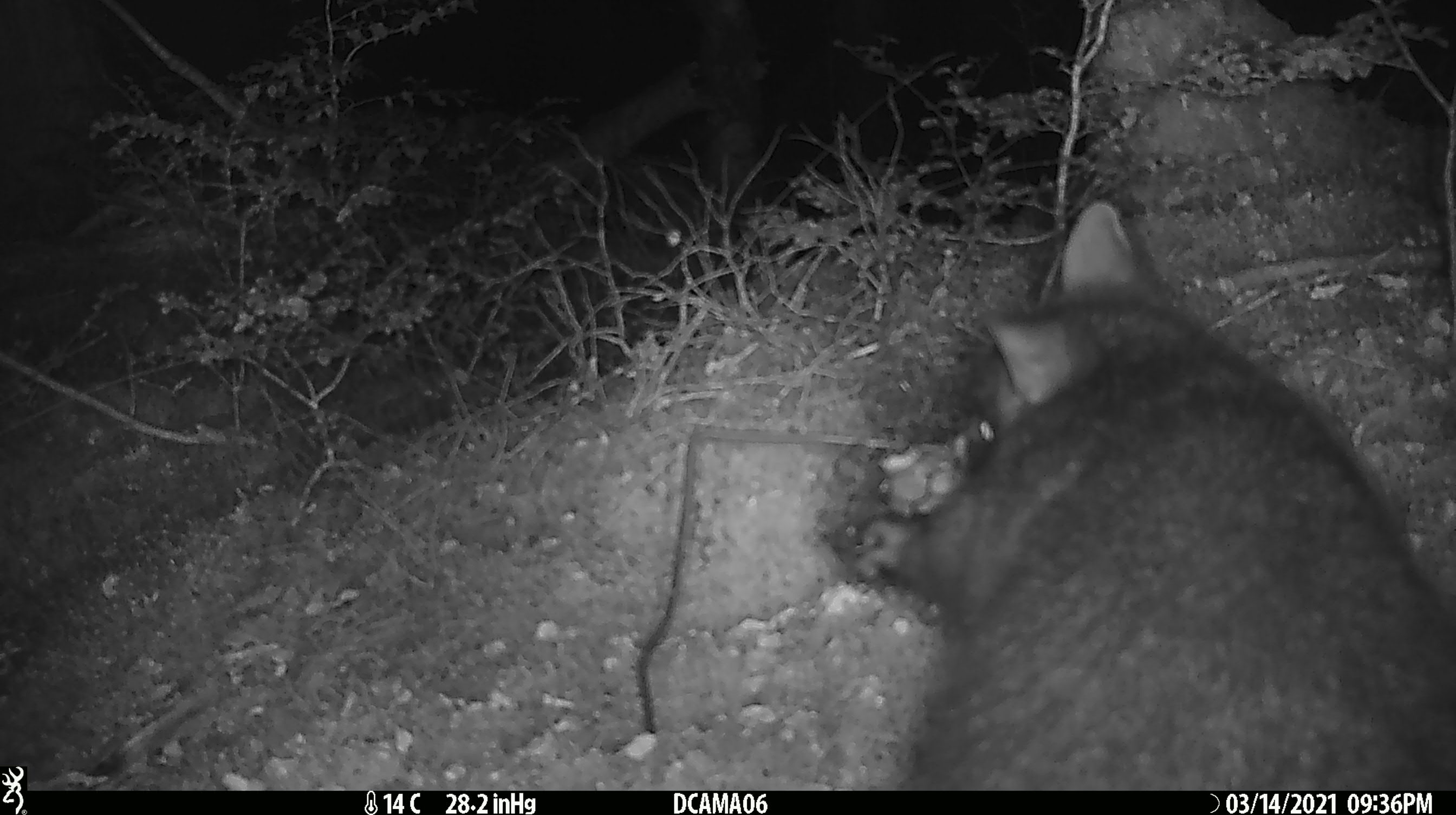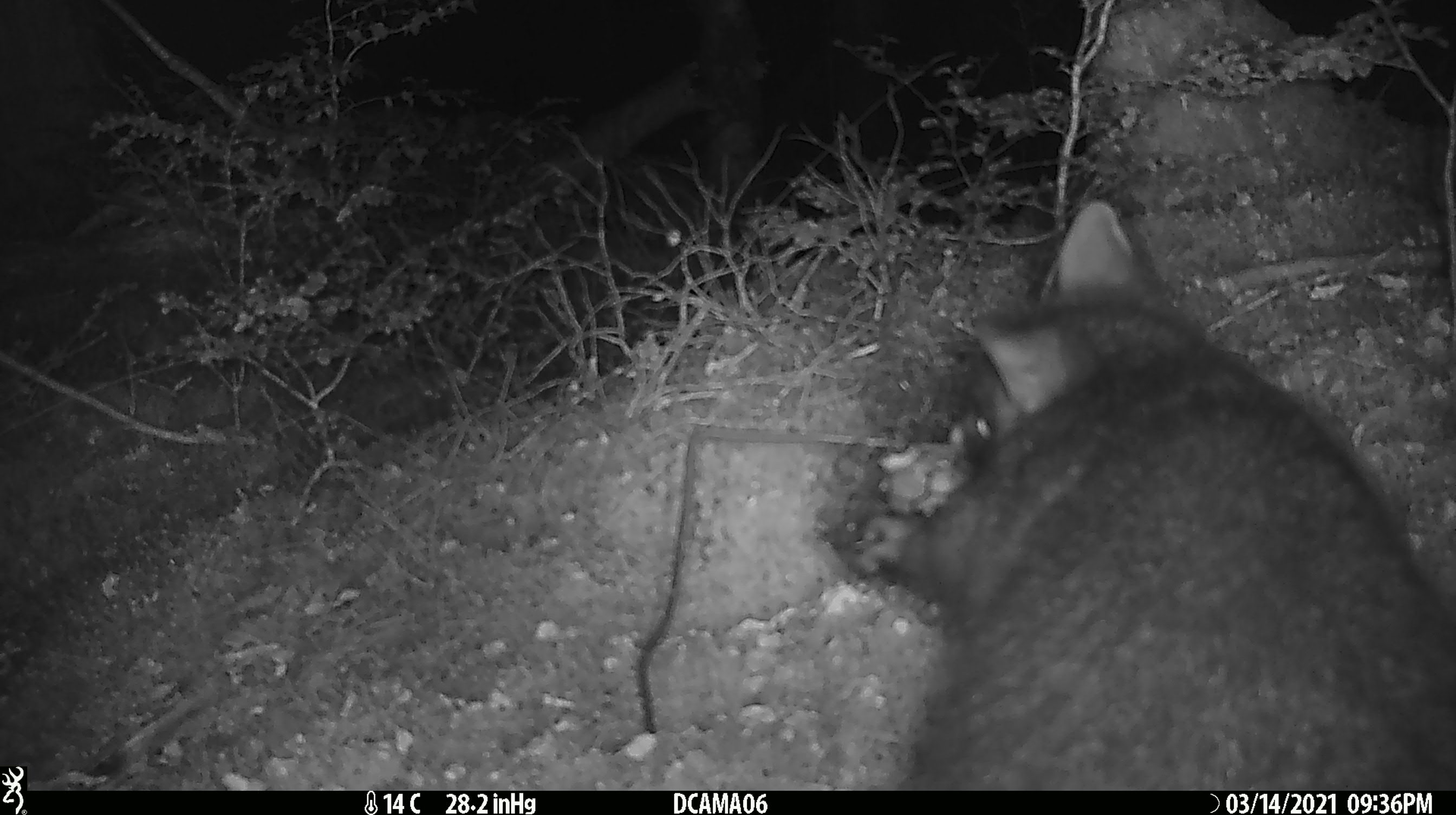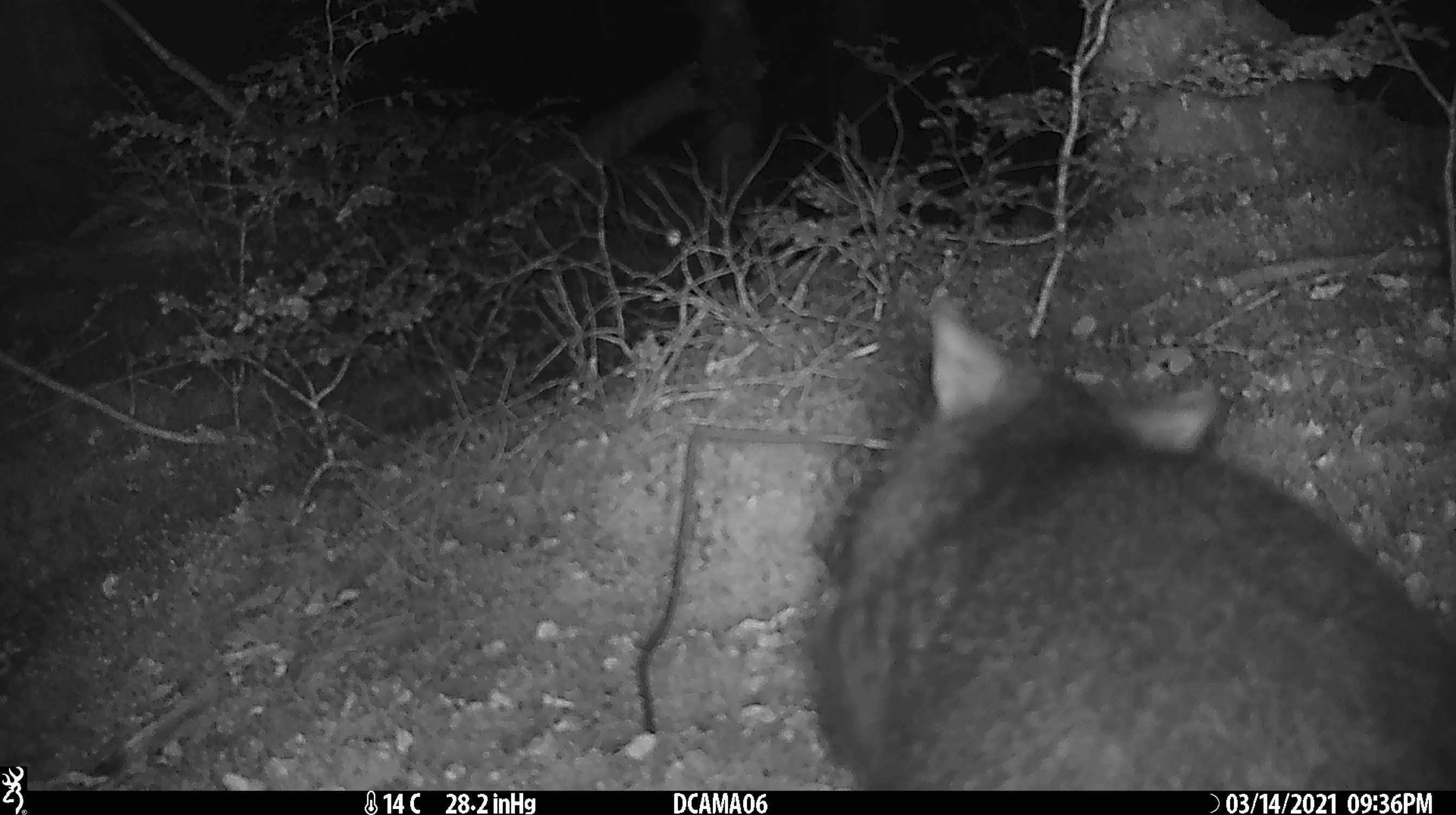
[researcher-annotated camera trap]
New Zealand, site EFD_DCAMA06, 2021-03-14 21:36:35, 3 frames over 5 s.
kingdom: Animalia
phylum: Chordata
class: Mammalia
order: Diprotodontia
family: Phalangeridae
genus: Trichosurus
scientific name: Trichosurus vulpecula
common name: common brushtail possum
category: possum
Possum (common brushtail possum) (Trichosurus vulpecula).